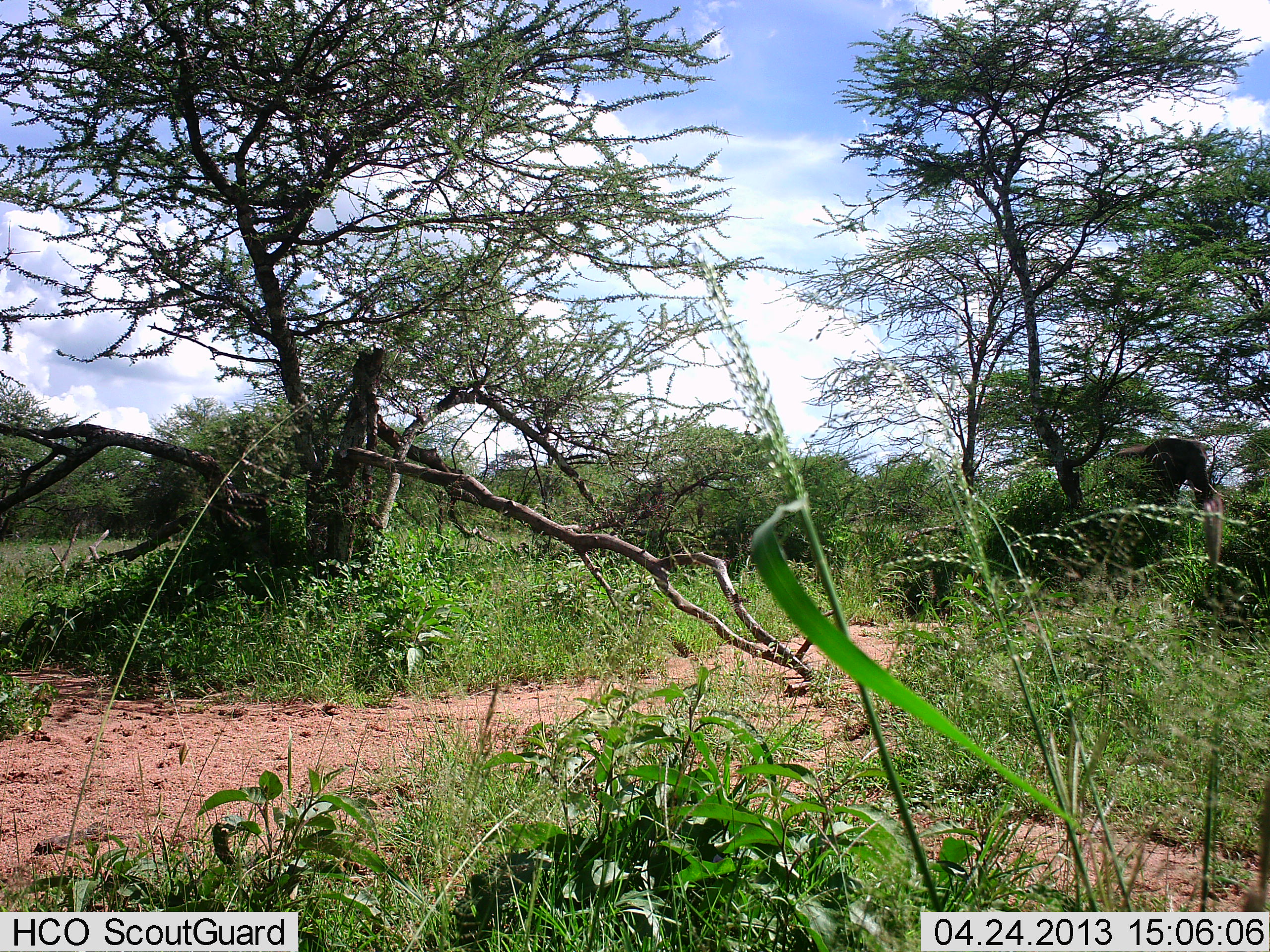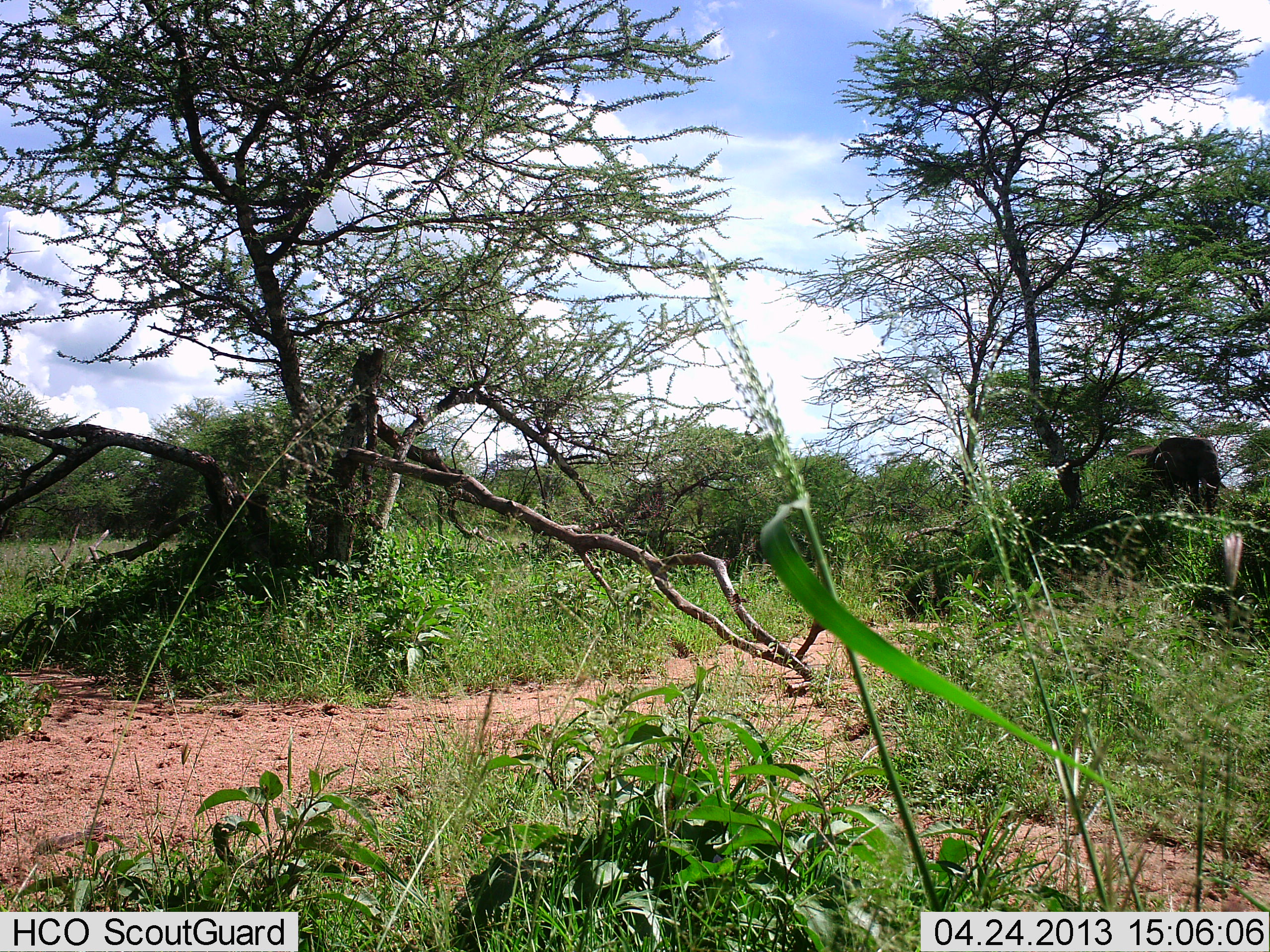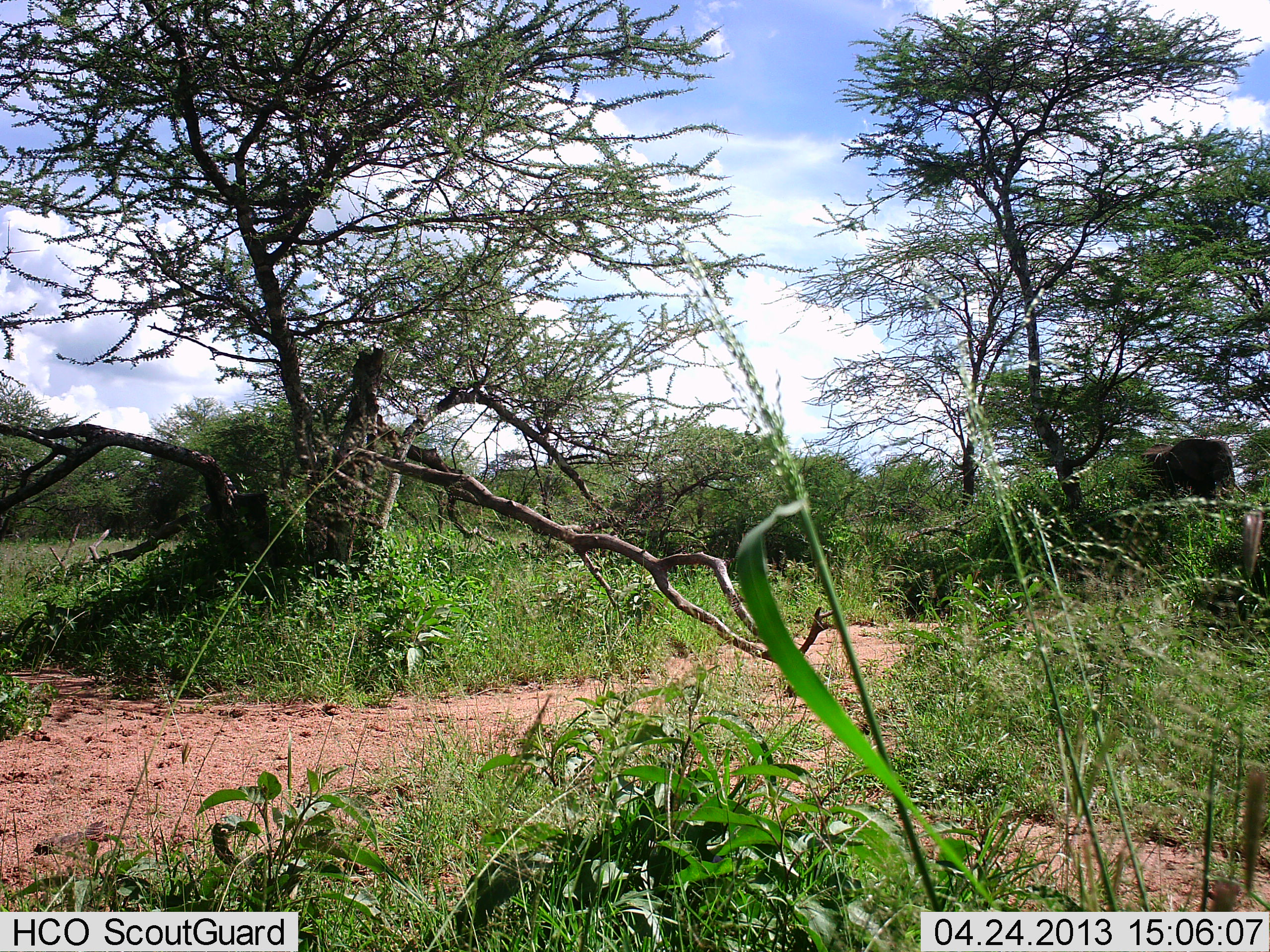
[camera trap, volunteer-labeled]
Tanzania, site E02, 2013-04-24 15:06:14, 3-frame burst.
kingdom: Animalia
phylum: Chordata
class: Mammalia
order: Proboscidea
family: Elephantidae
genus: Loxodonta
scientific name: Loxodonta africana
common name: african bush elephant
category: elephant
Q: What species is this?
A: Elephant (african bush elephant) (Loxodonta africana).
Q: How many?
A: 1.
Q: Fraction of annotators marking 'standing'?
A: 10%.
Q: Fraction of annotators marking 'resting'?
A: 0%.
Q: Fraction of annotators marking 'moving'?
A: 90%.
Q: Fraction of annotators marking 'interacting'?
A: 0%.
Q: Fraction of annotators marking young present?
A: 0%.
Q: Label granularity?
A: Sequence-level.